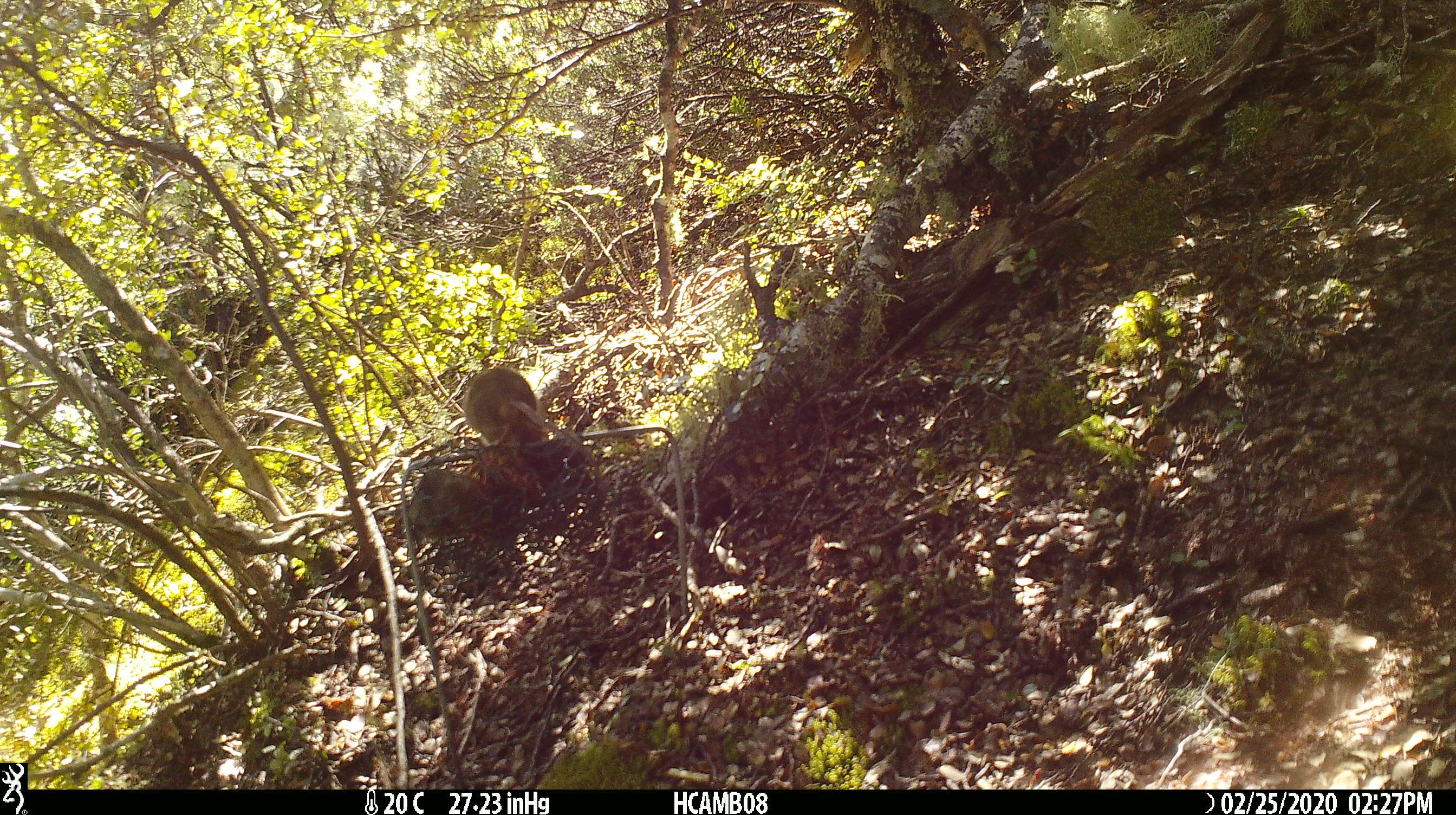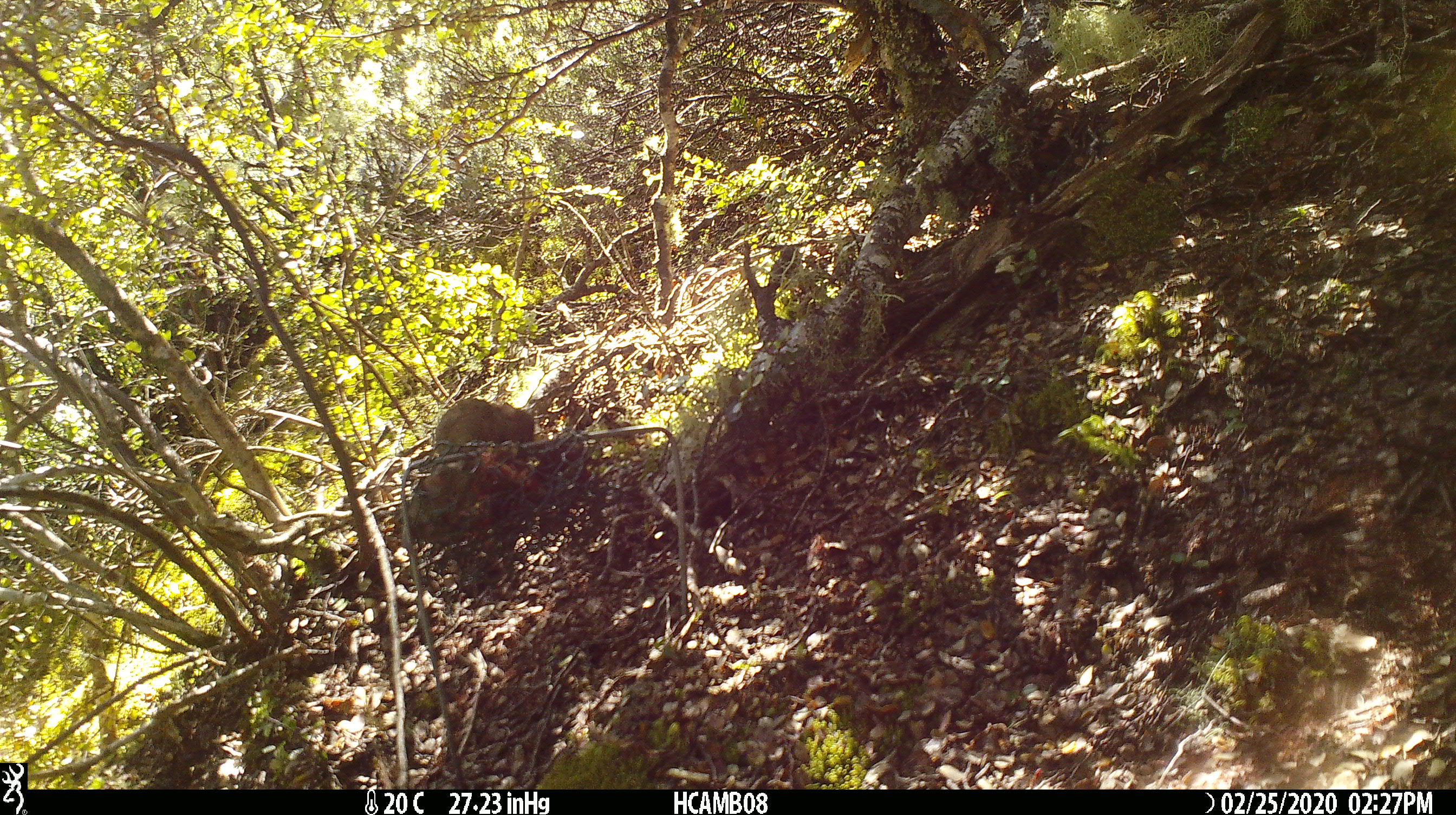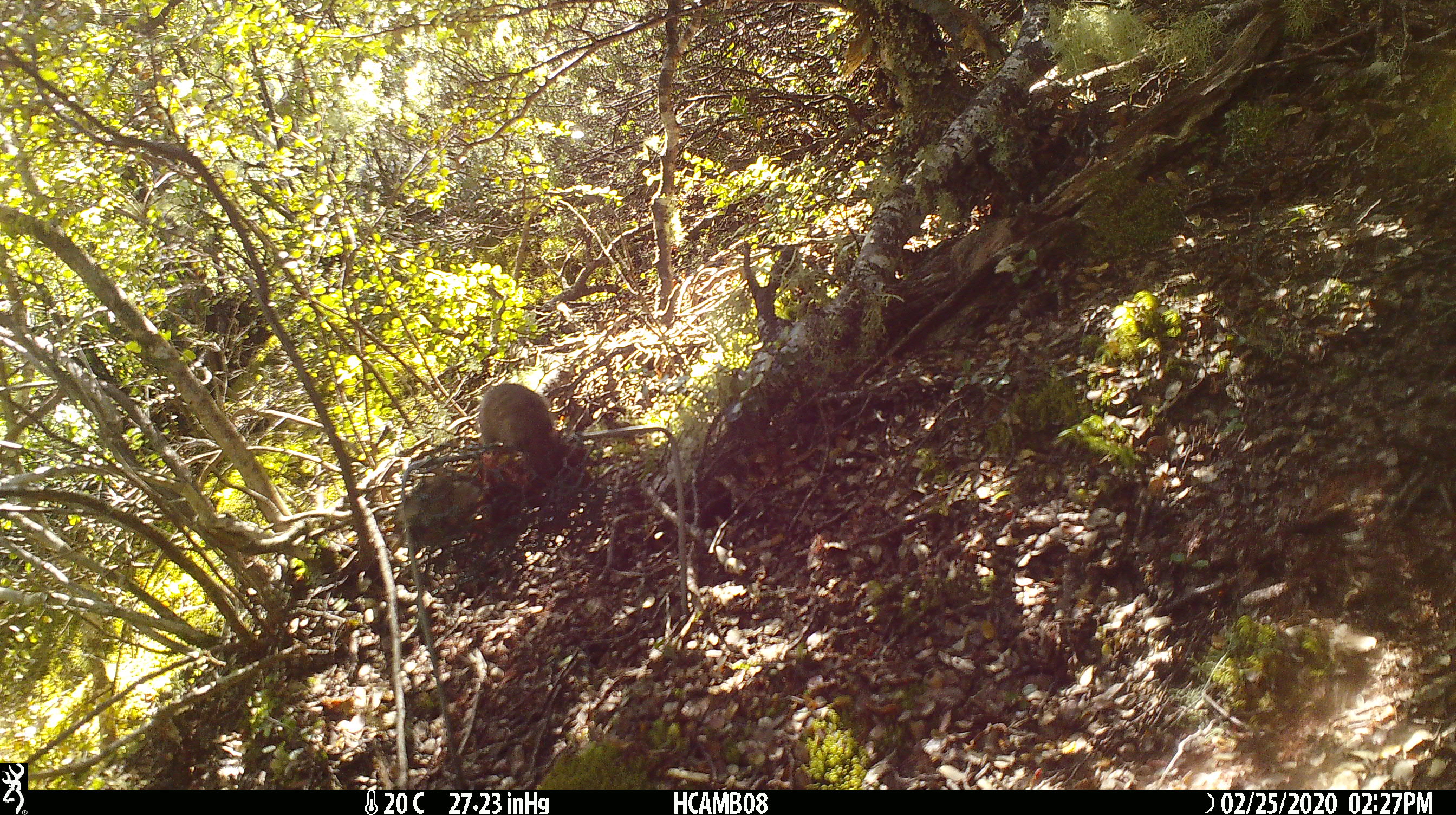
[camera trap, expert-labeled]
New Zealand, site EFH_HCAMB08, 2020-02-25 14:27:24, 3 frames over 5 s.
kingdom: Animalia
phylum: Chordata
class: Mammalia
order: Rodentia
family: Muridae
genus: Mus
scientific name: Mus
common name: mouse